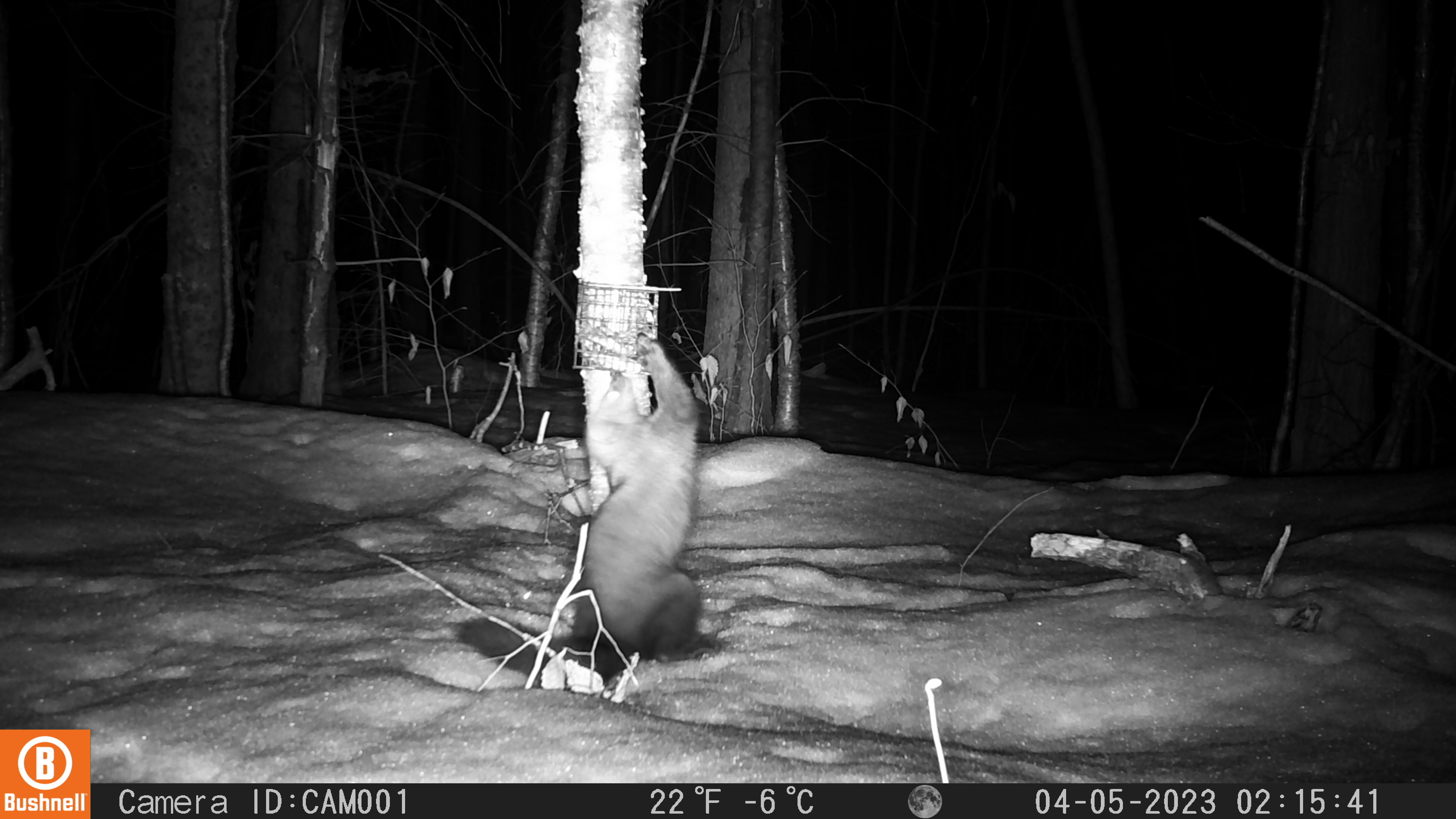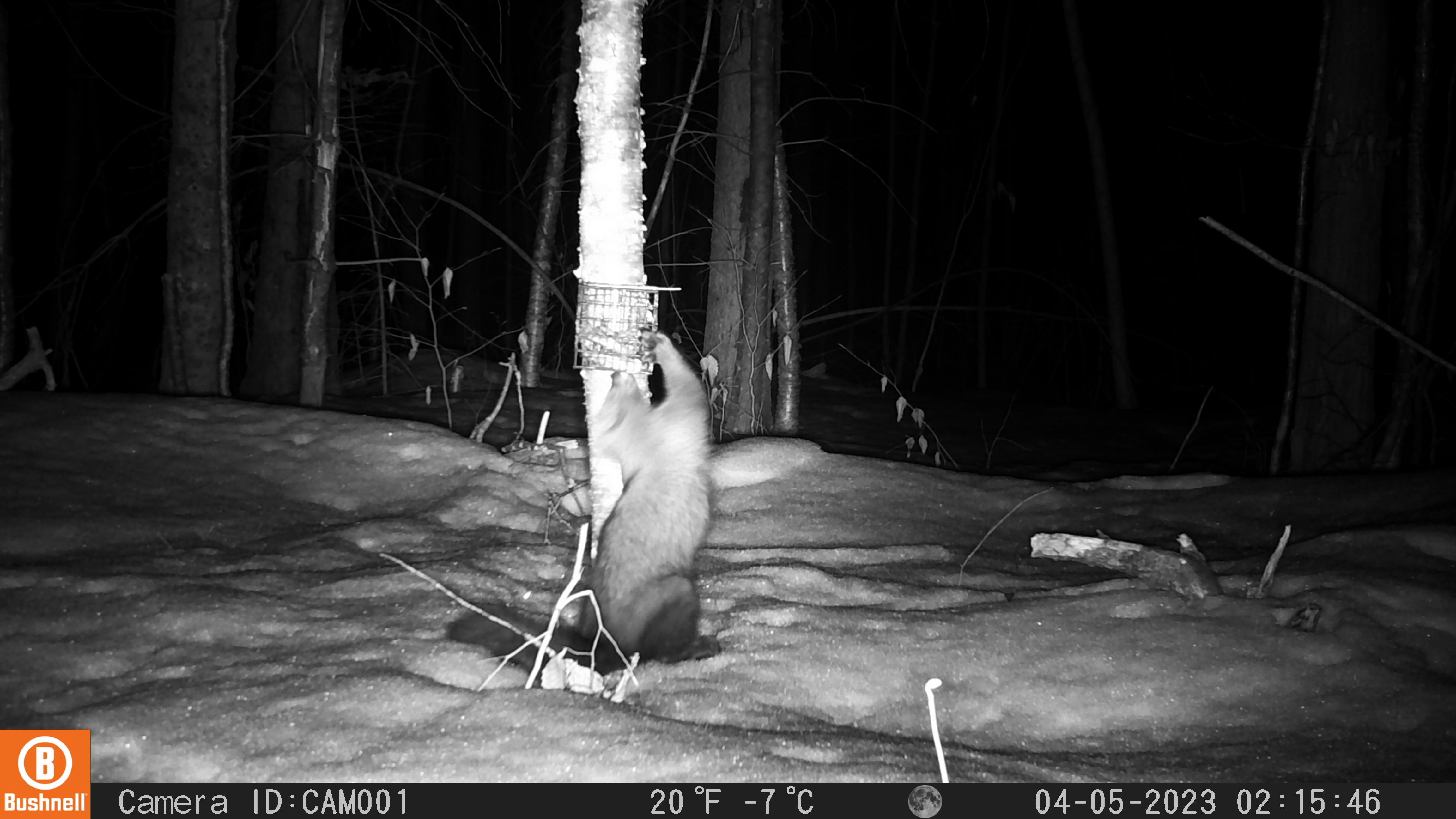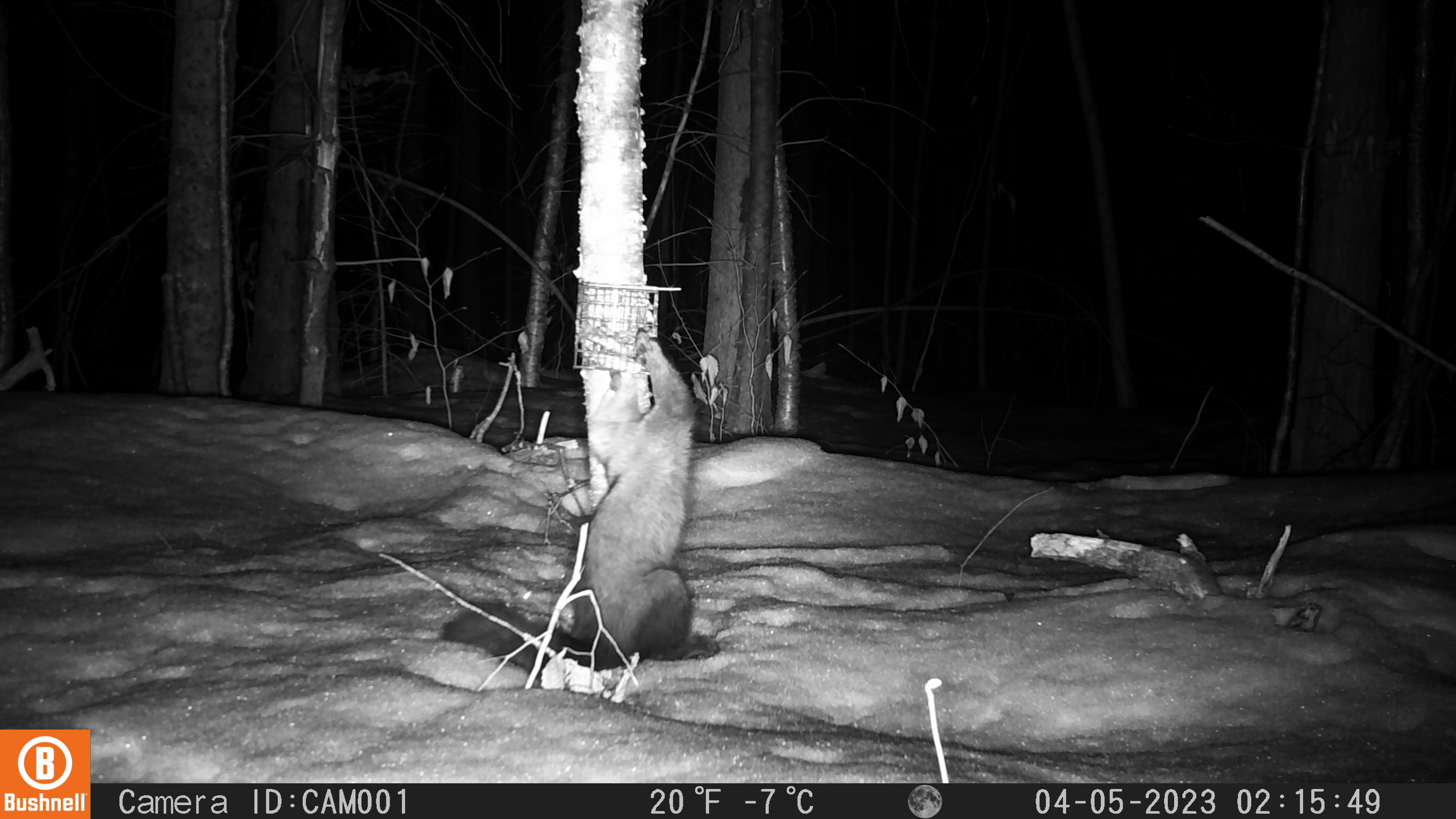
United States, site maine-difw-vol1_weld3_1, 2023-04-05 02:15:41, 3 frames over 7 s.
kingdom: Animalia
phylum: Chordata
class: Mammalia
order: Carnivora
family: Mustelidae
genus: Pekania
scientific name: Pekania pennanti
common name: fisher